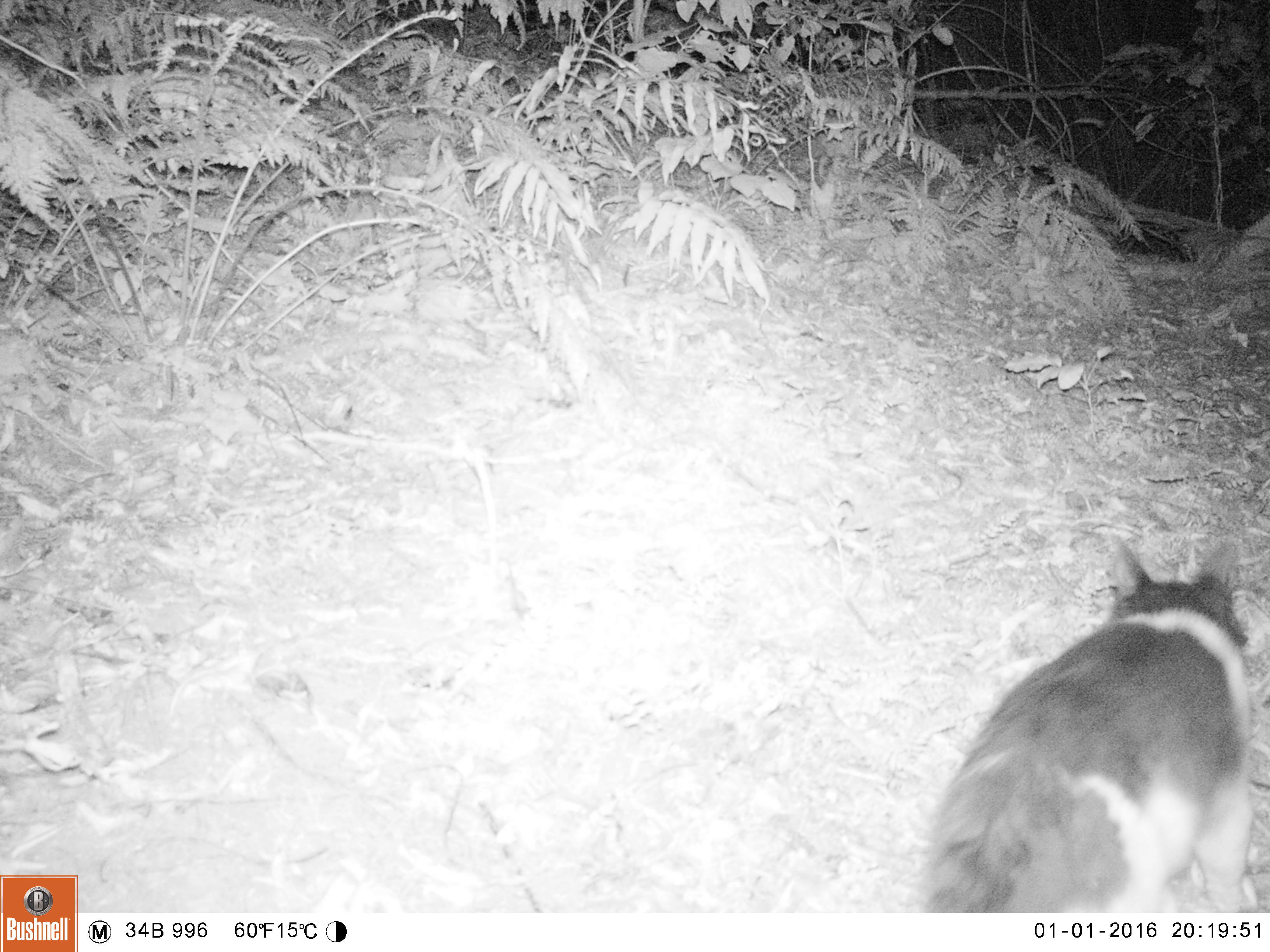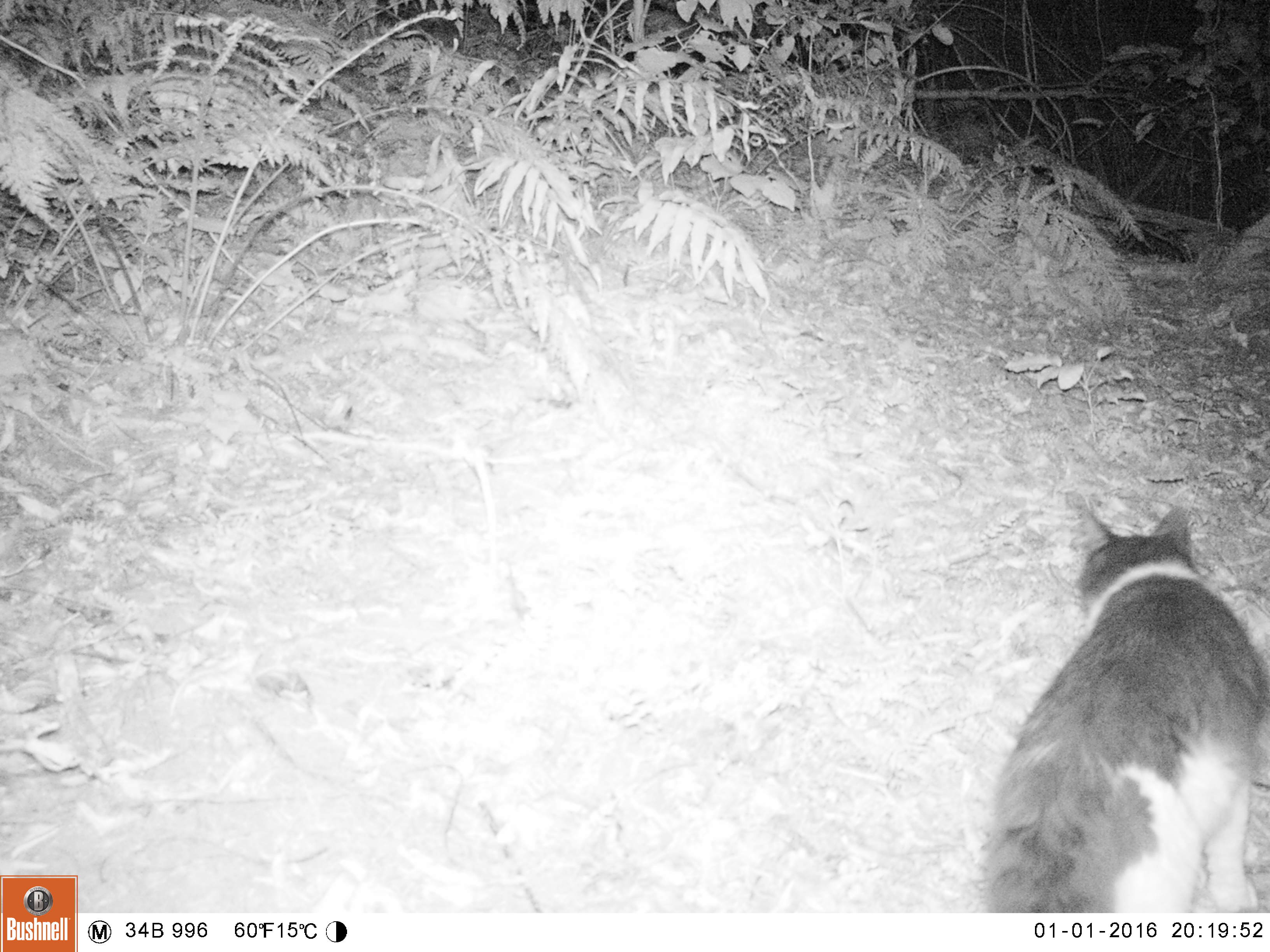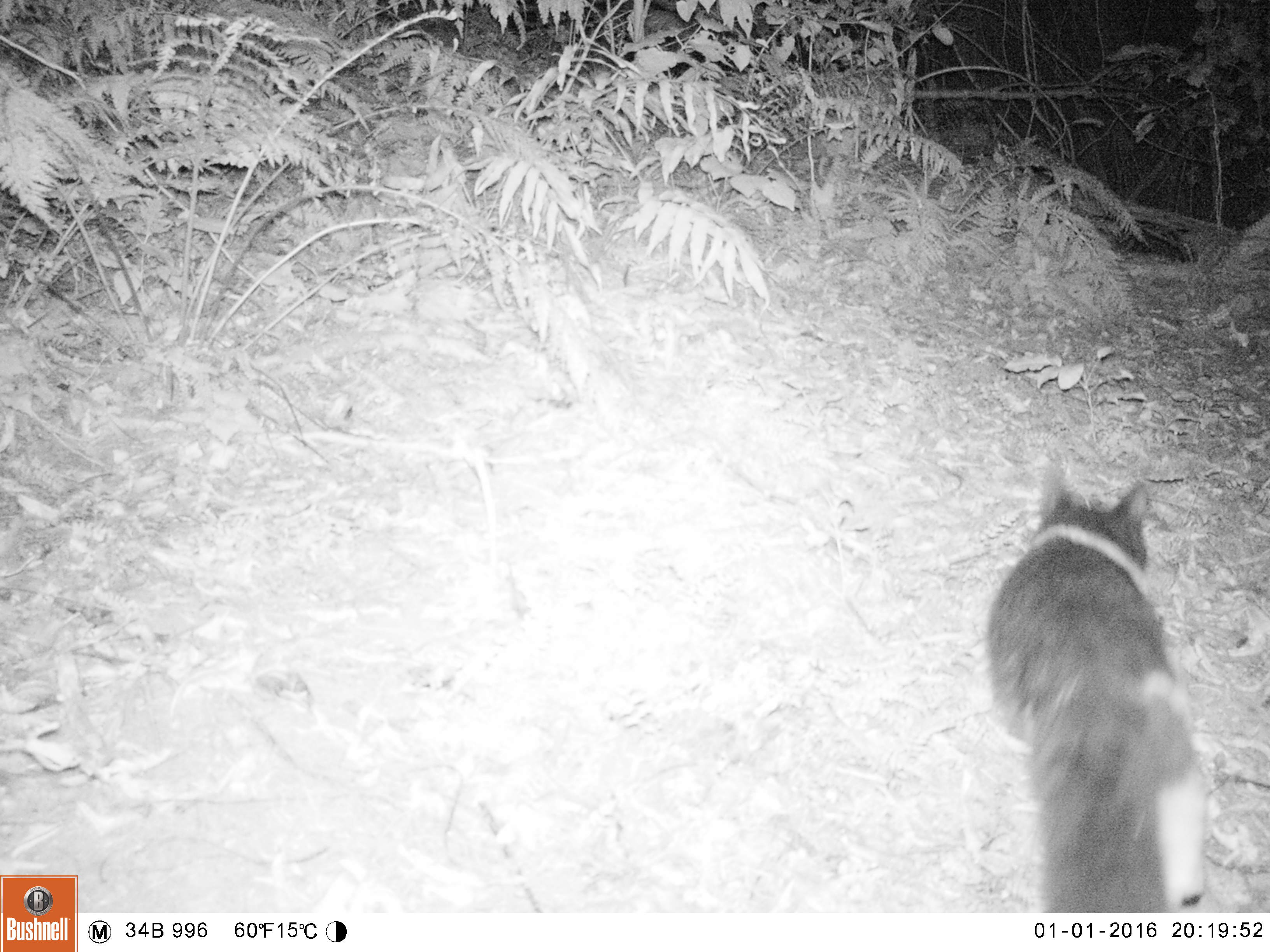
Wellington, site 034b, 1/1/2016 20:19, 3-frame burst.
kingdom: Animalia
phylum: Chordata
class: Mammalia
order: Carnivora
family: Felidae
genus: Felis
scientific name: Felis catus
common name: cat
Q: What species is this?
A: Cat (Felis catus).